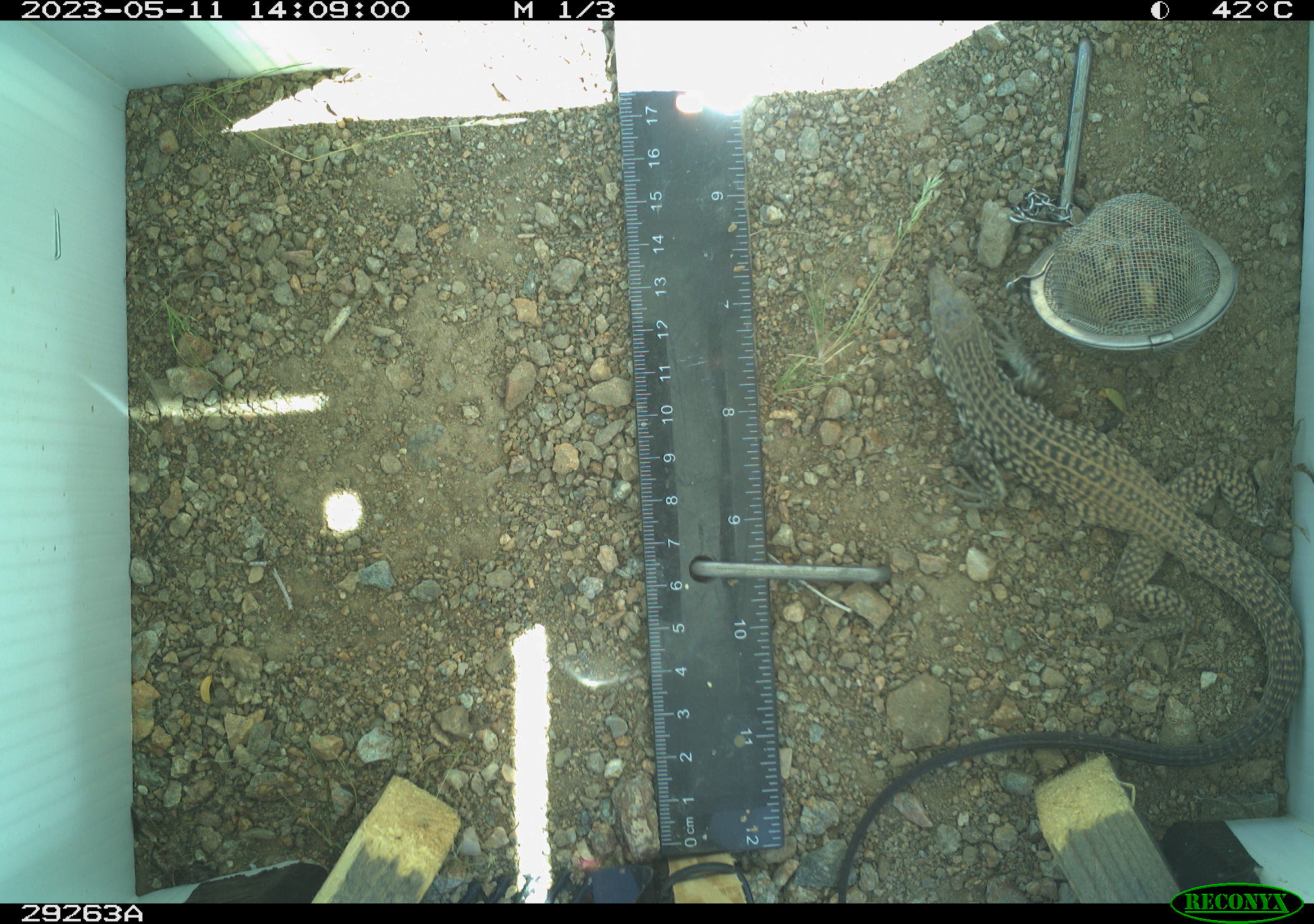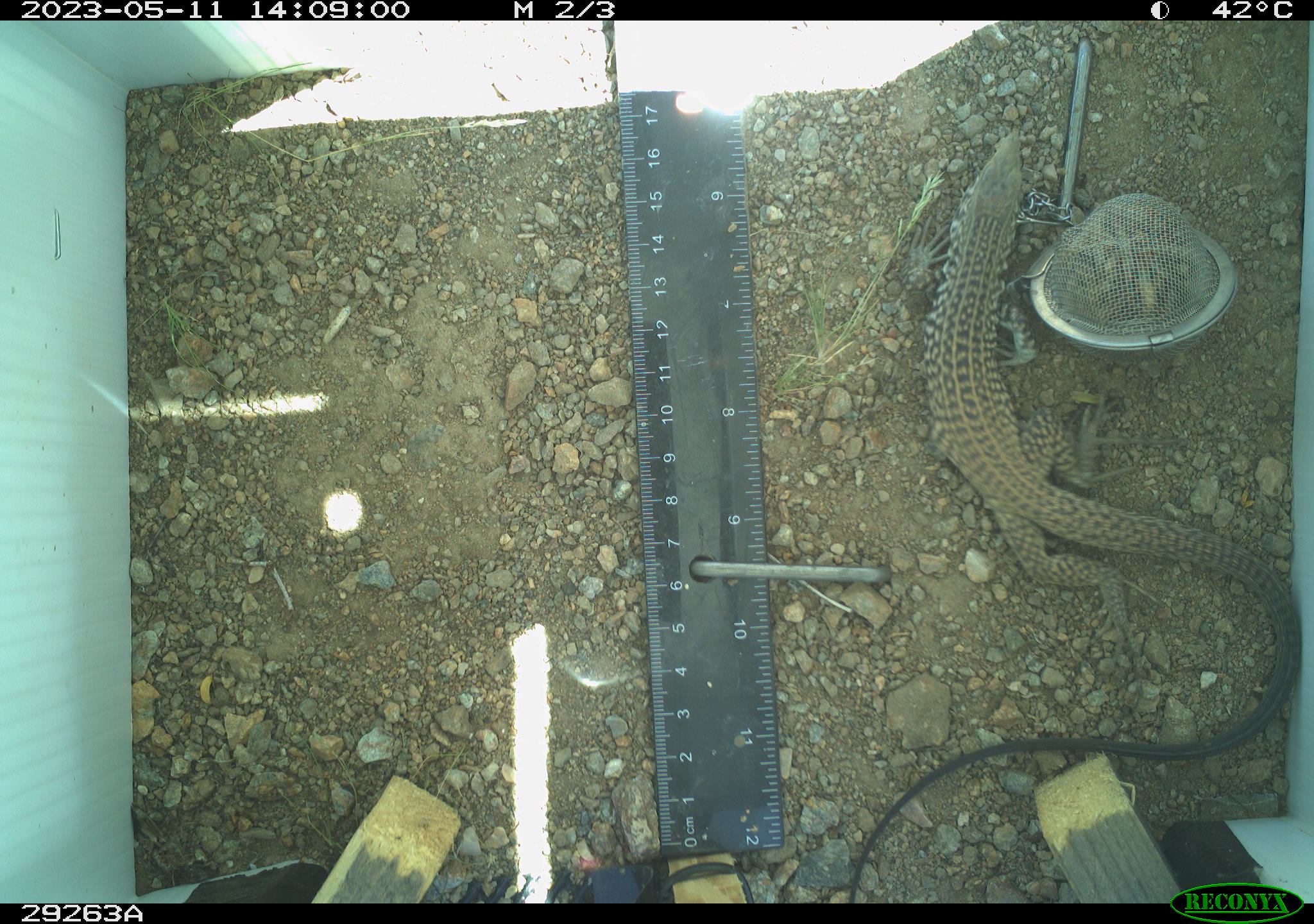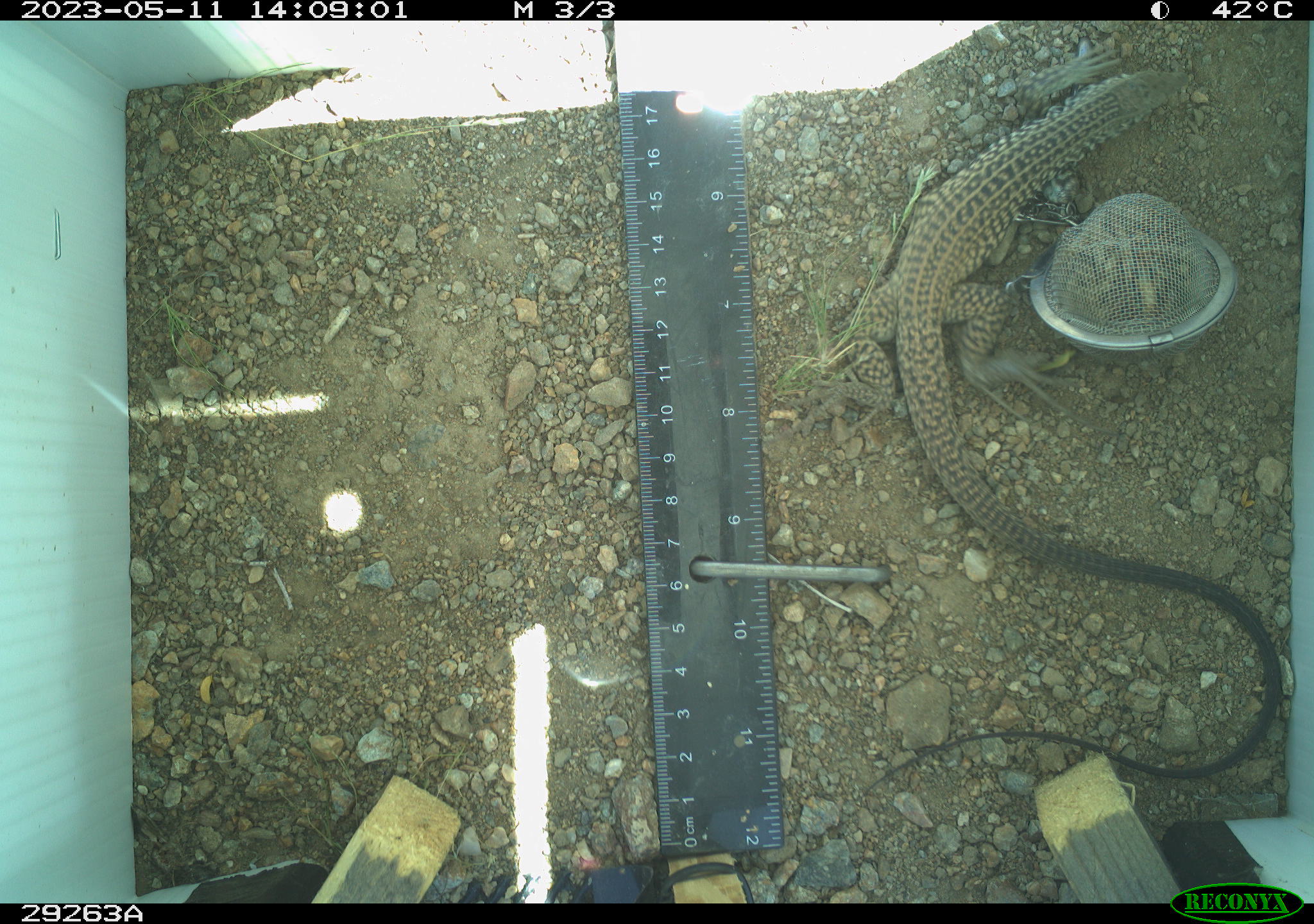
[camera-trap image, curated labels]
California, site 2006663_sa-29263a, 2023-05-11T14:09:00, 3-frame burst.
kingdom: Animalia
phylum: Chordata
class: Reptilia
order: Squamata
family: Teiidae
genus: Aspidoscelis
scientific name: Aspidoscelis tigris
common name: western whiptail